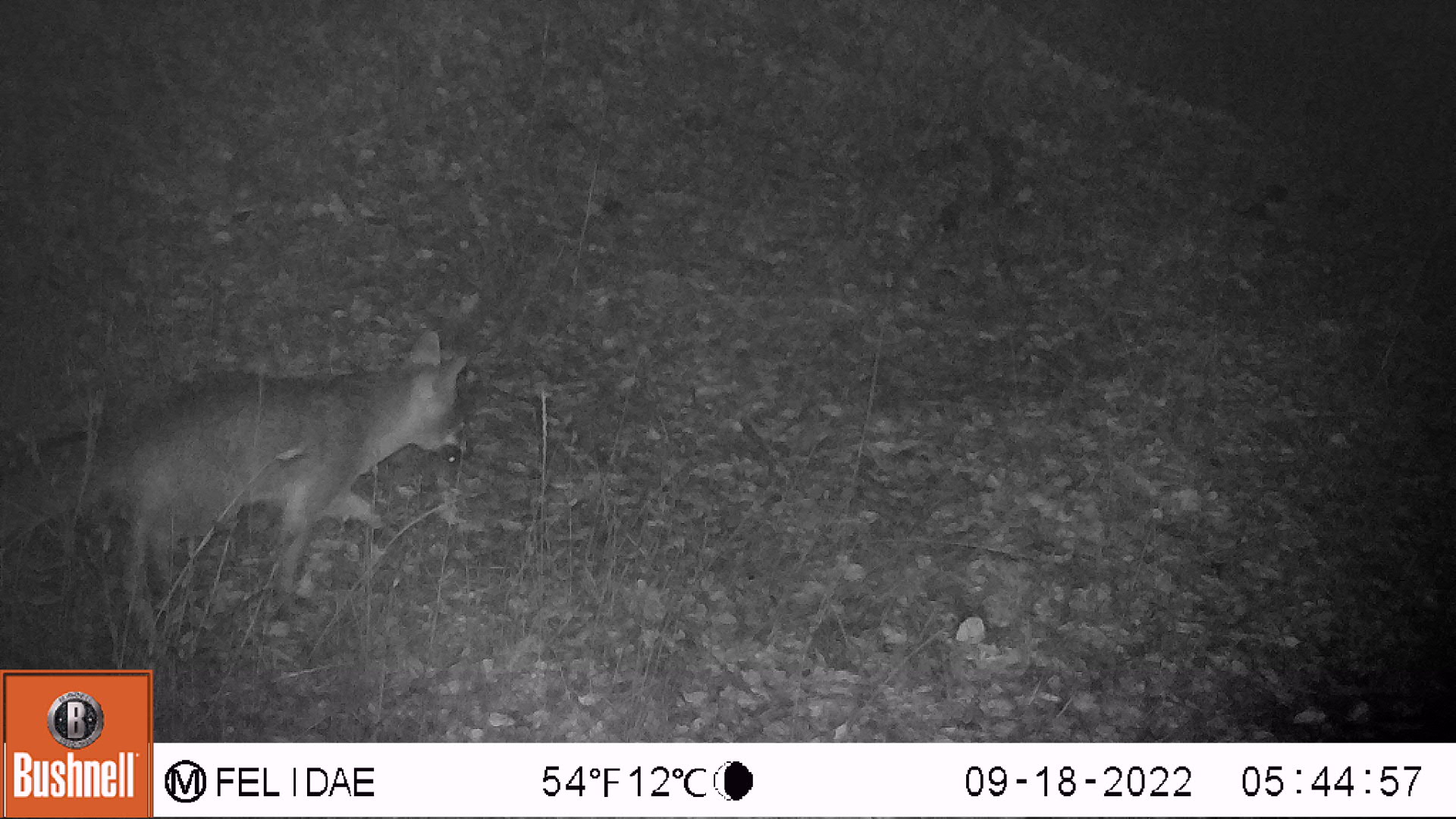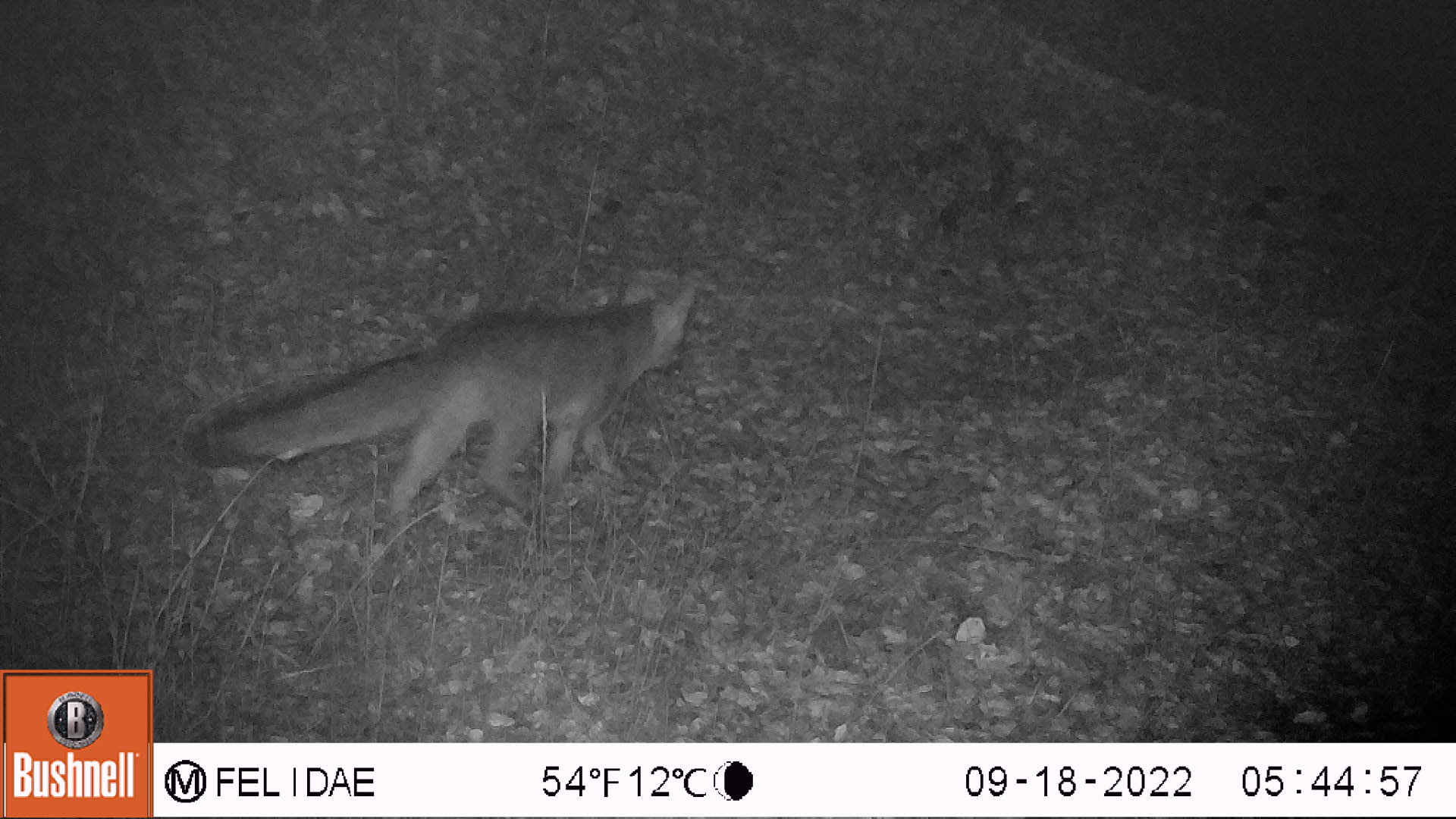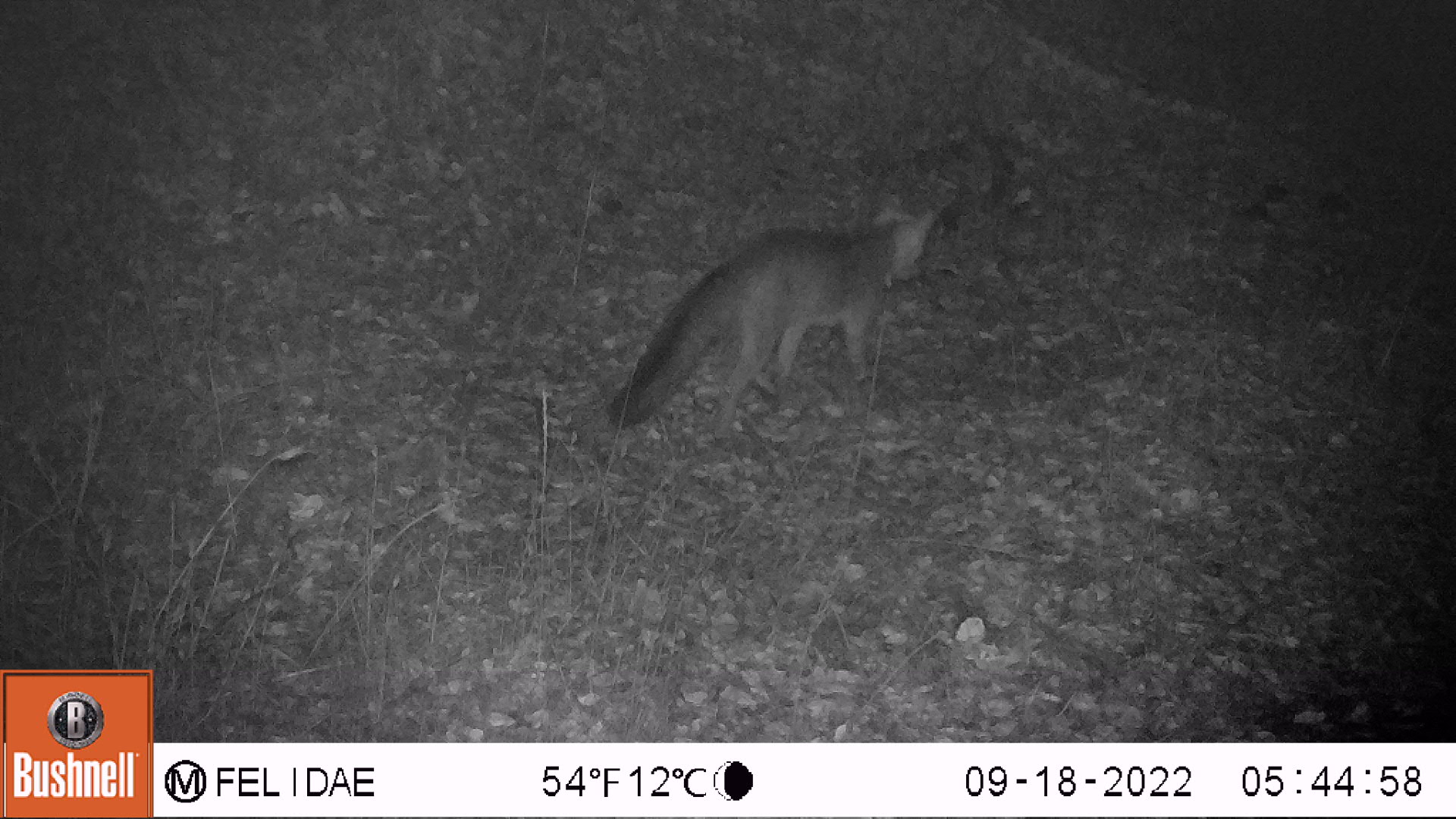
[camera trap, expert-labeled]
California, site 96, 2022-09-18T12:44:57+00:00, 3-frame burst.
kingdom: Animalia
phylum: Chordata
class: Mammalia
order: Carnivora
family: Canidae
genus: Urocyon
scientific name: Urocyon cinereoargenteus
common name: gray fox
Gray fox (Urocyon cinereoargenteus).